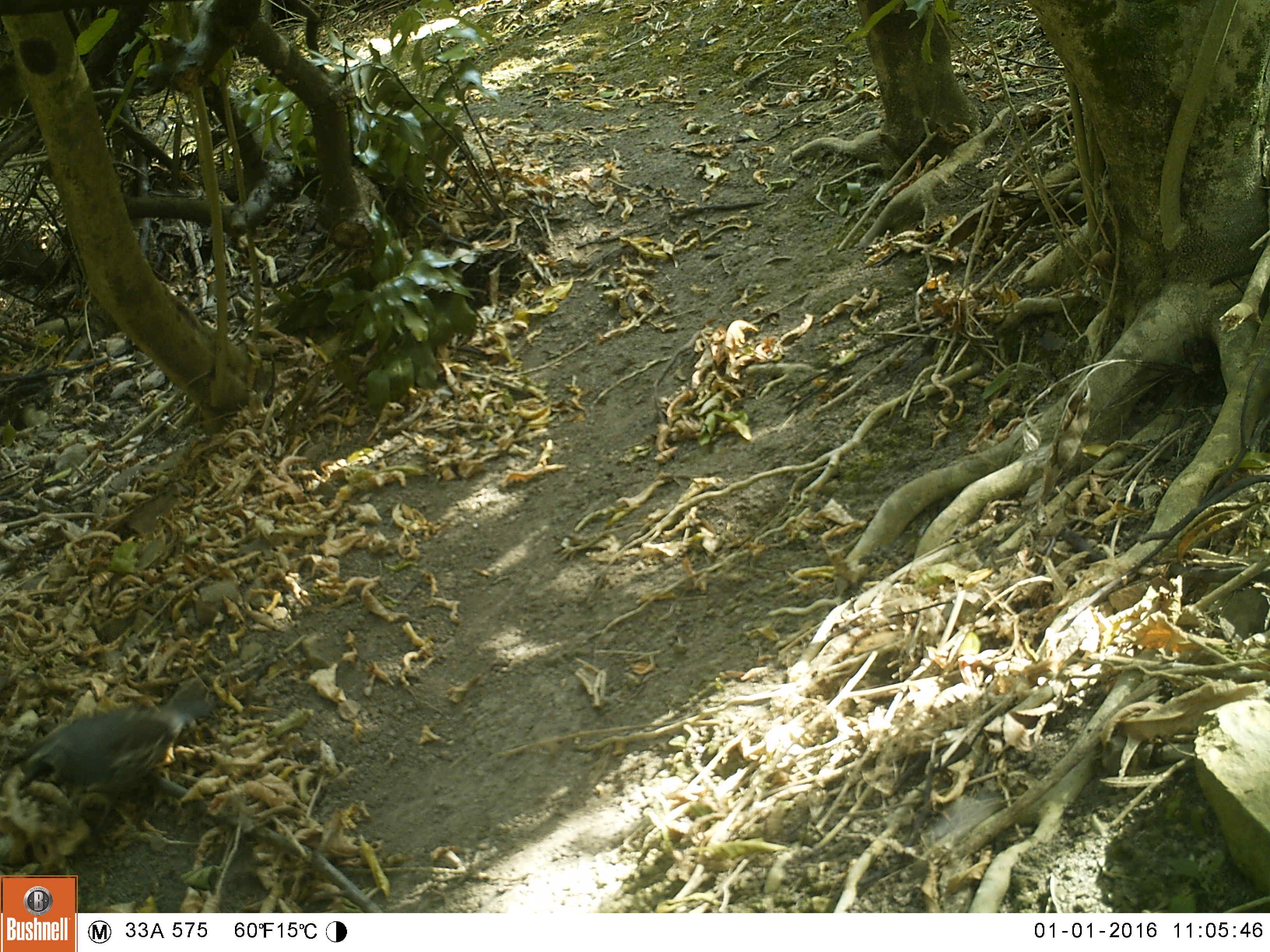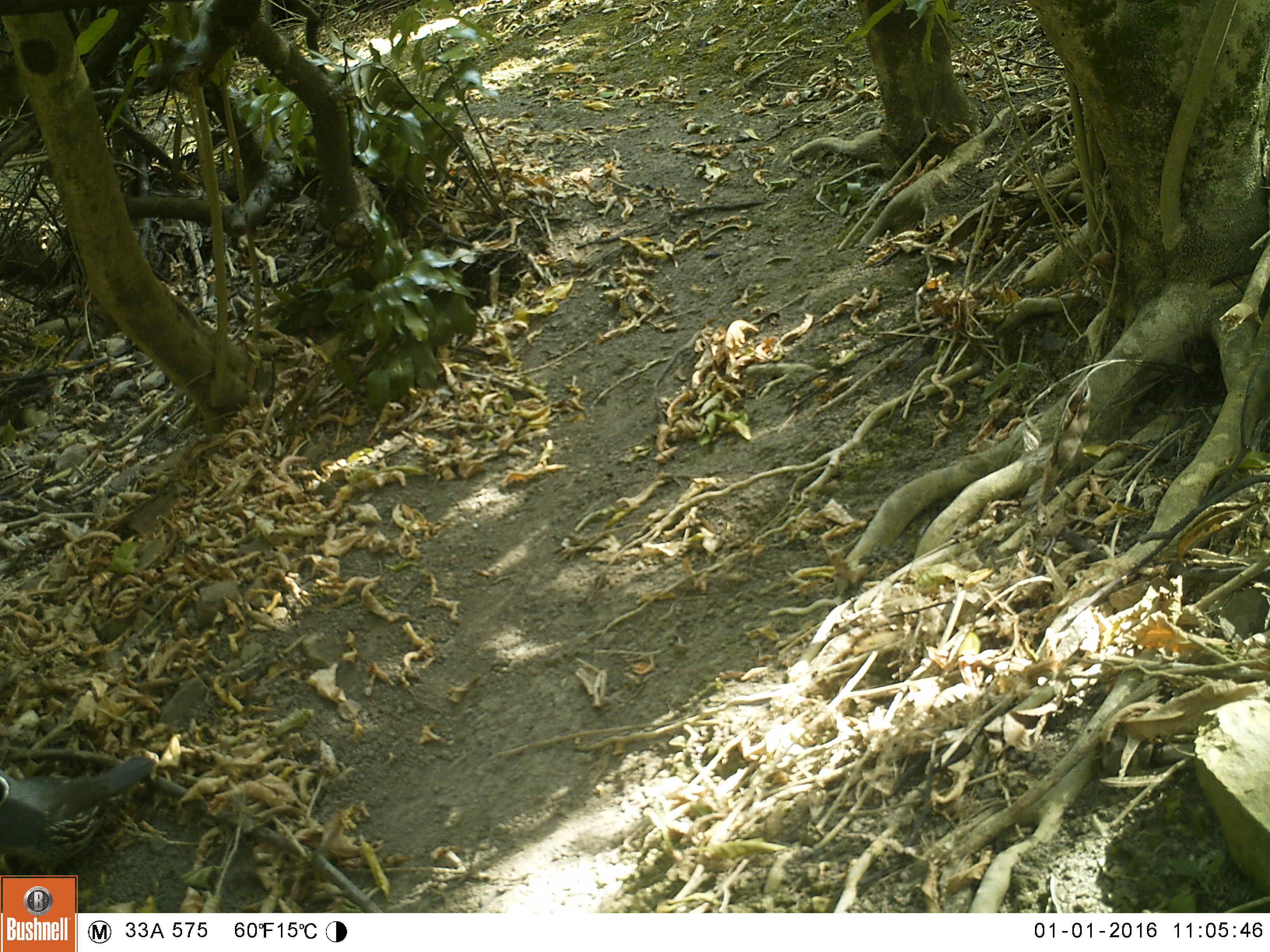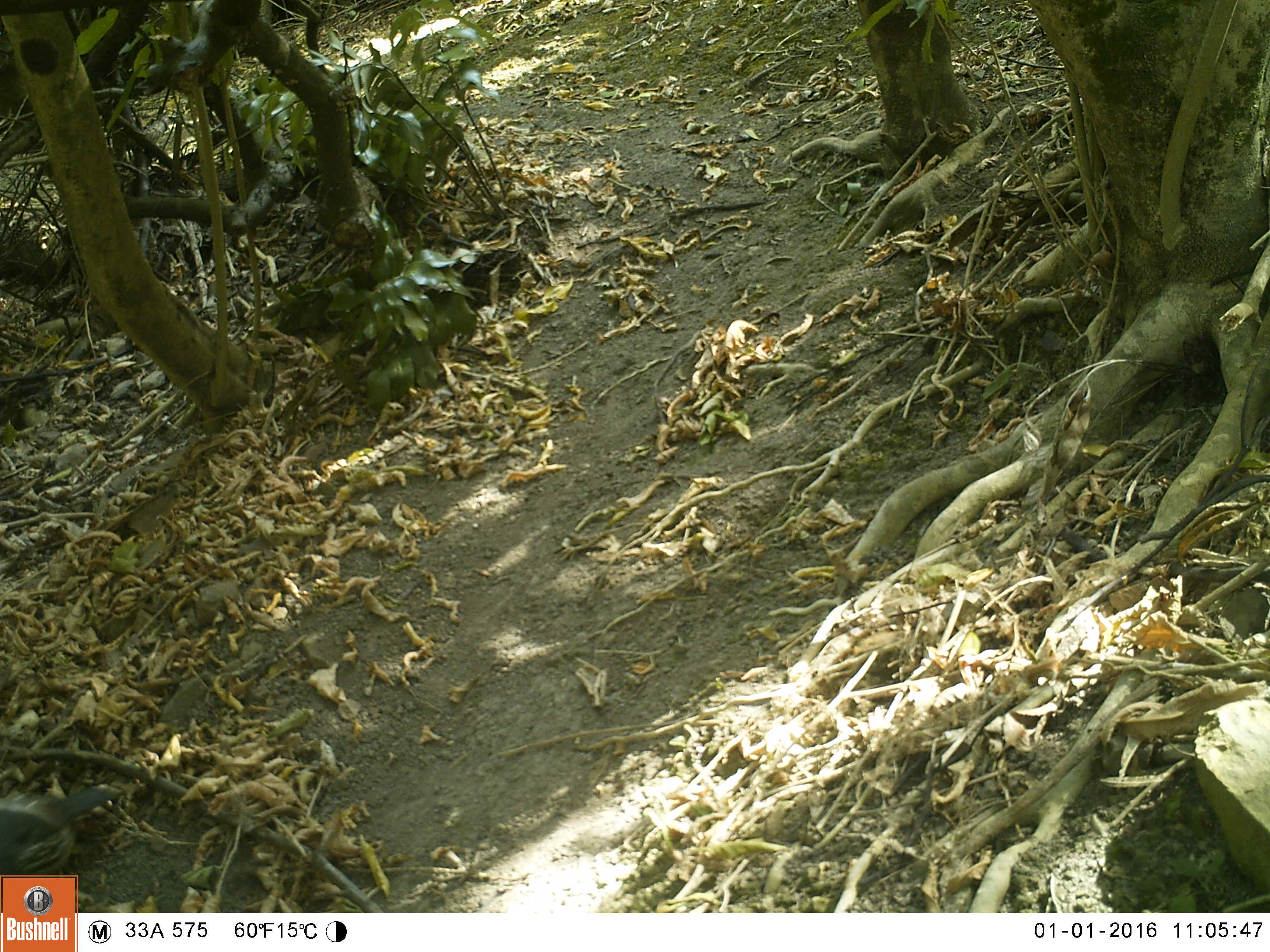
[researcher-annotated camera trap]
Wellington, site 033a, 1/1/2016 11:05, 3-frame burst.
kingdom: Animalia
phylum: Chordata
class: Aves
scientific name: Aves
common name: bird